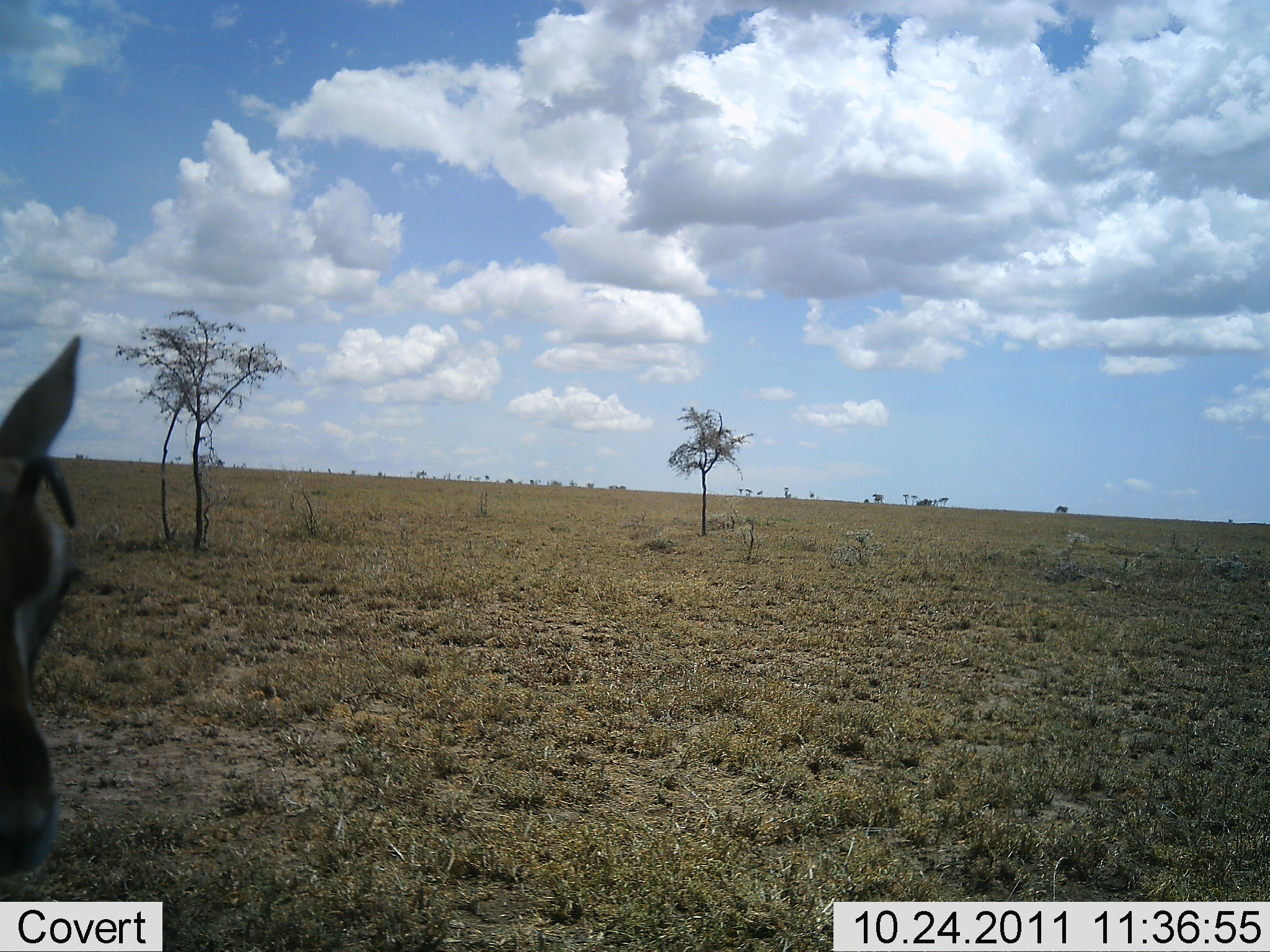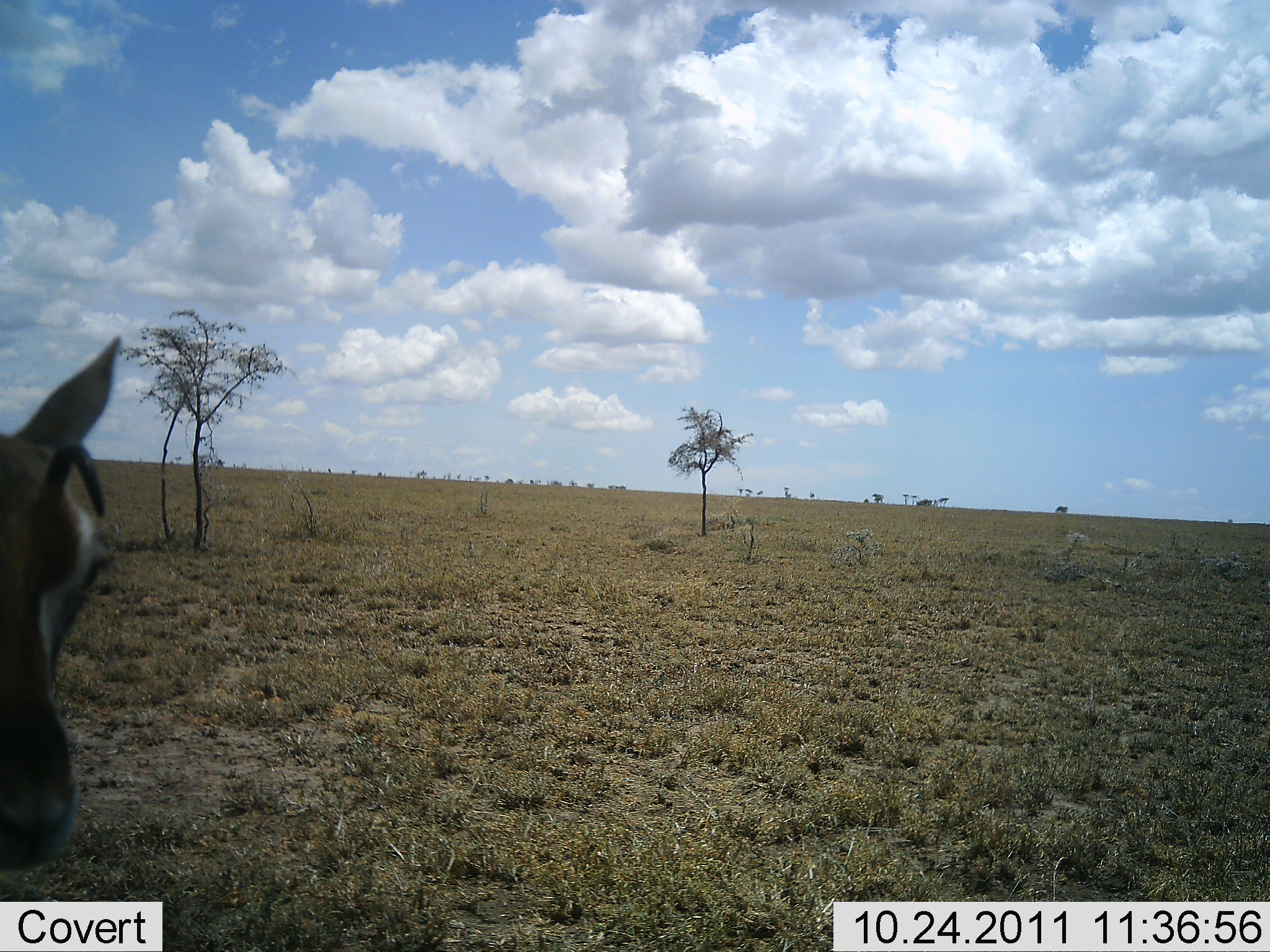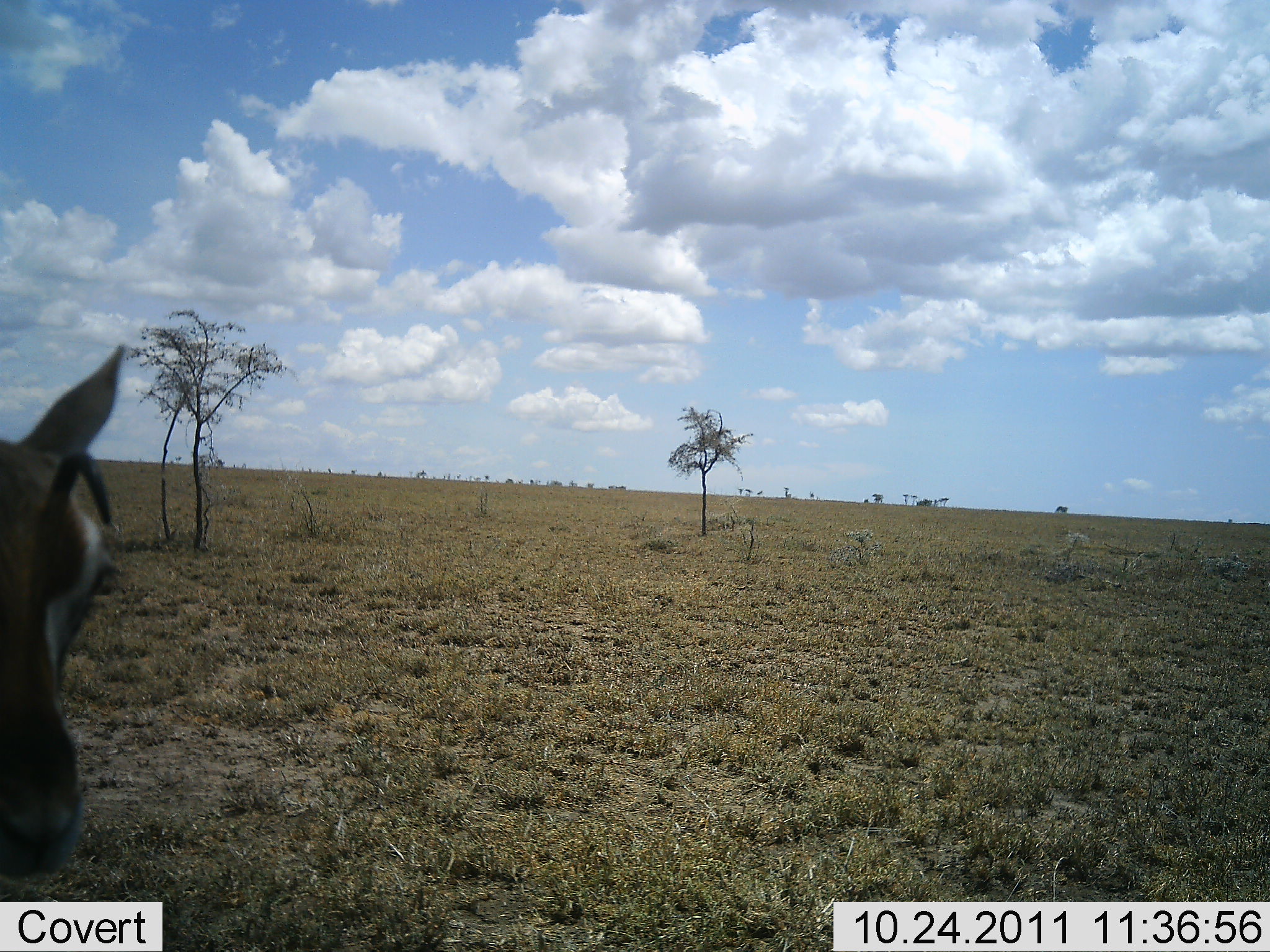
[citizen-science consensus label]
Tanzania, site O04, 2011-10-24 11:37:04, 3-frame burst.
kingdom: Animalia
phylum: Chordata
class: Mammalia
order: Artiodactyla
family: Bovidae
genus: Eudorcas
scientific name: Eudorcas thomsonii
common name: thomson's gazelle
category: gazellethomsons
Gazellethomsons (thomson's gazelle) (Eudorcas thomsonii), count 1. Behavior (volunteer vote fractions): standing 100%, resting 0%, moving 0%, interacting 0%. Young present (vote fraction): 0%. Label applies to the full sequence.